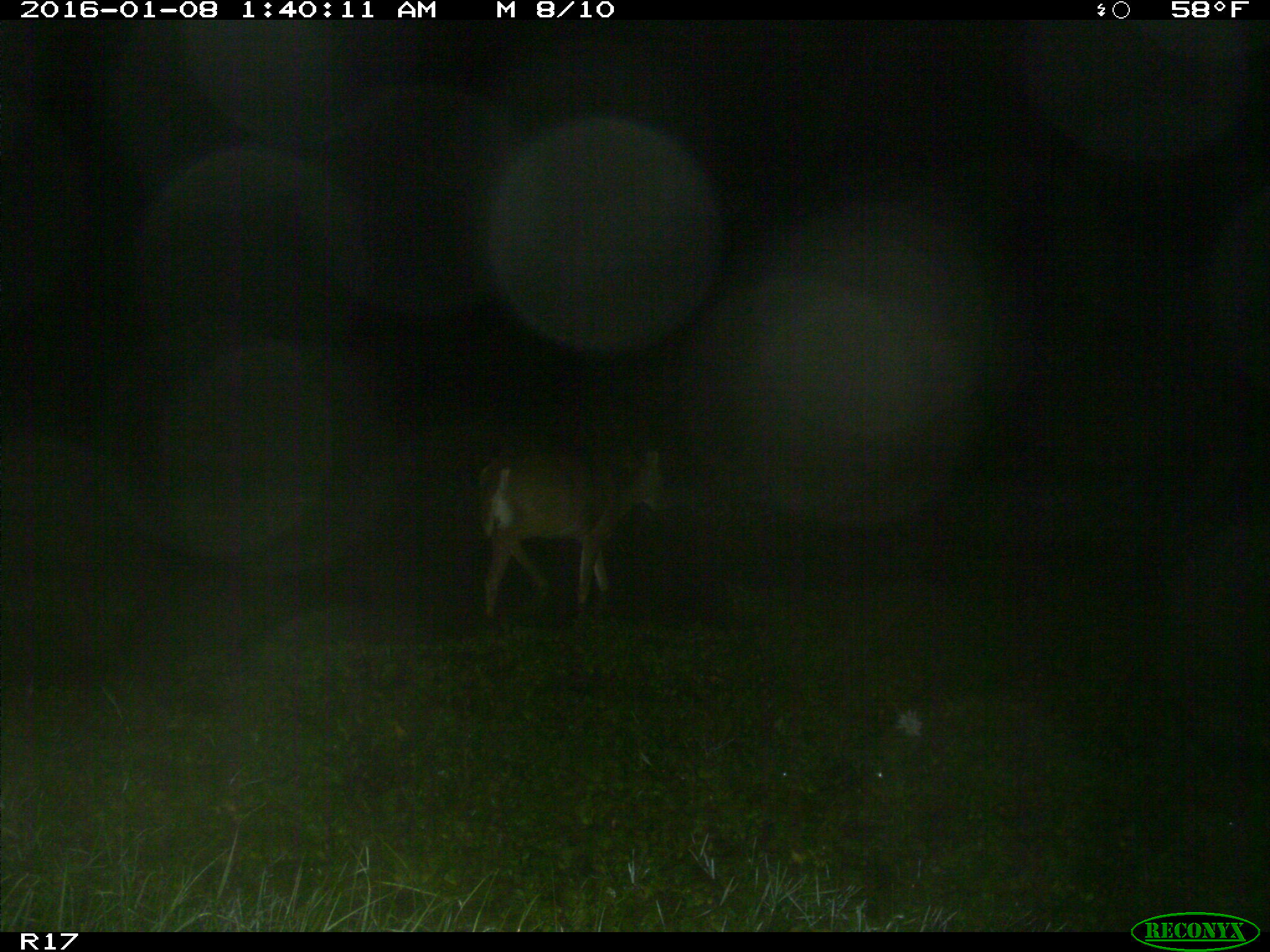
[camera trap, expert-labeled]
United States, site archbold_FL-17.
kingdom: Animalia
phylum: Chordata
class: Mammalia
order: Artiodactyla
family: Cervidae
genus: Odocoileus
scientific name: Odocoileus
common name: deer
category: unidentified deer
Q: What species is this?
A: Unidentified deer (deer) (Odocoileus).